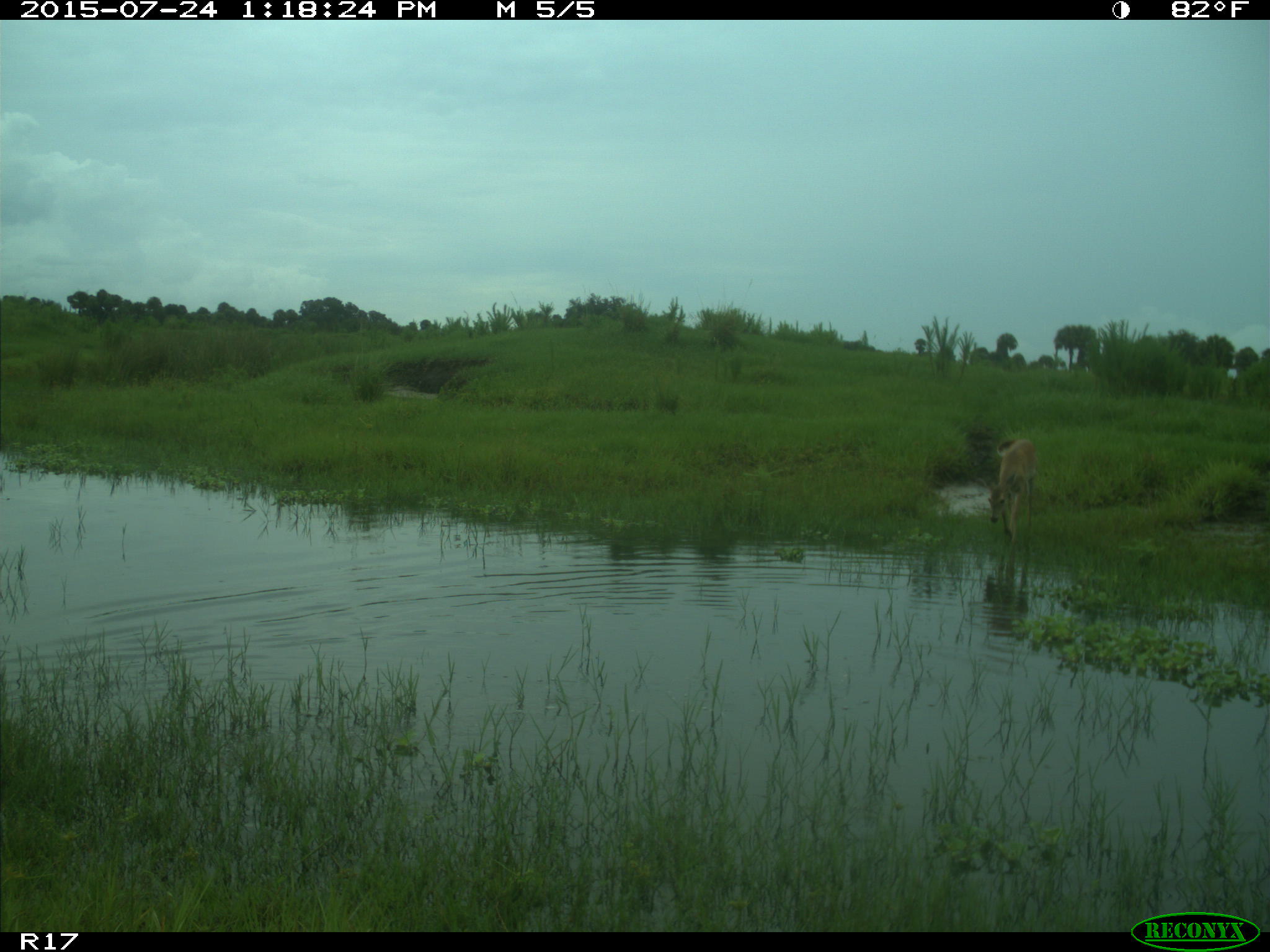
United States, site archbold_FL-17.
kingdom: Animalia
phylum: Chordata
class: Mammalia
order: Artiodactyla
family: Cervidae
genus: Odocoileus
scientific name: Odocoileus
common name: deer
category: unidentified deer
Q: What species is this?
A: Unidentified deer (deer) (Odocoileus).